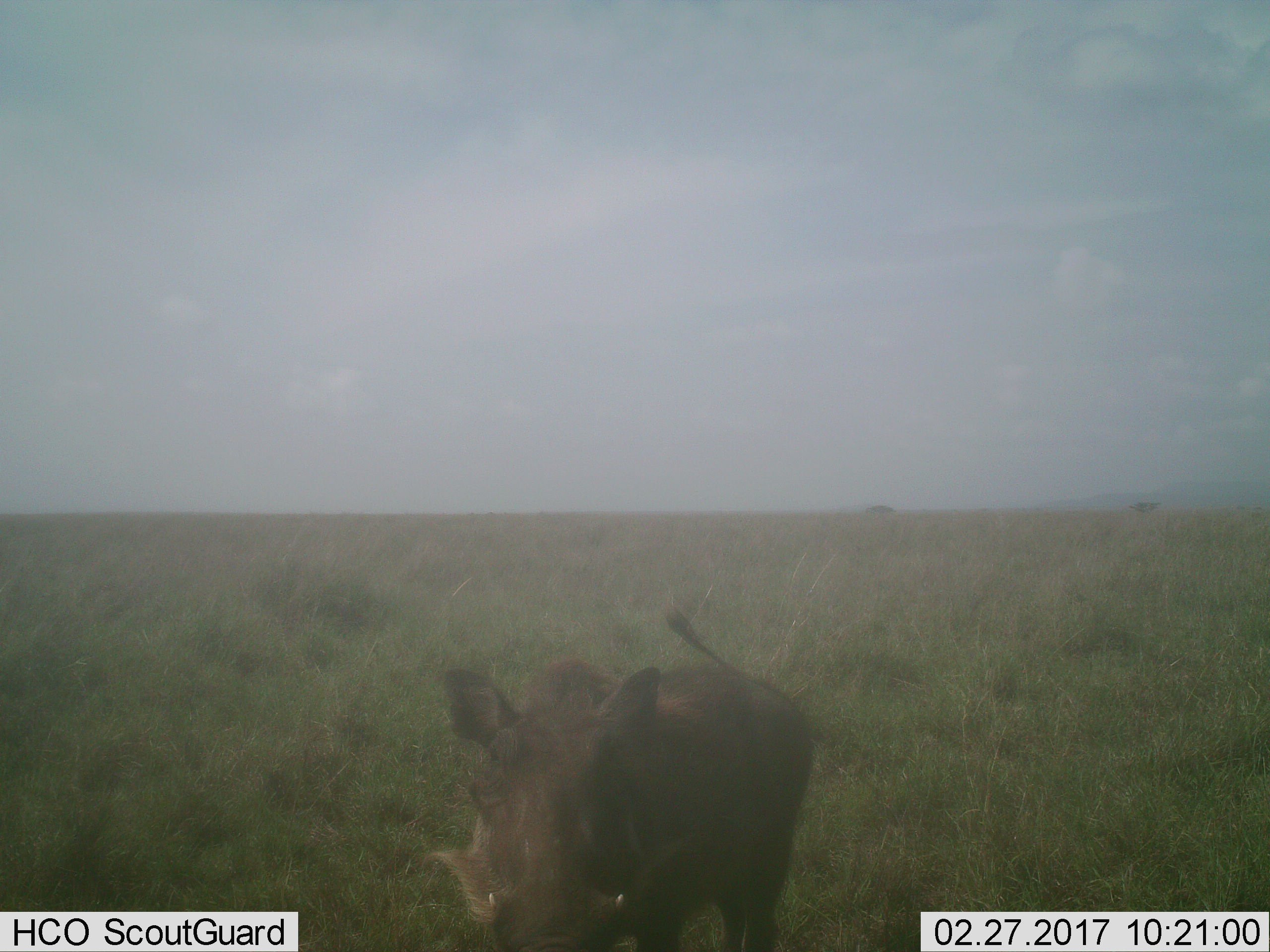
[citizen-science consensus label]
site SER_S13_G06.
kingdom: Animalia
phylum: Chordata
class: Mammalia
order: Artiodactyla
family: Suidae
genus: Phacochoerus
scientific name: Phacochoerus africanus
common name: warthog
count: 1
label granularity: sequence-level